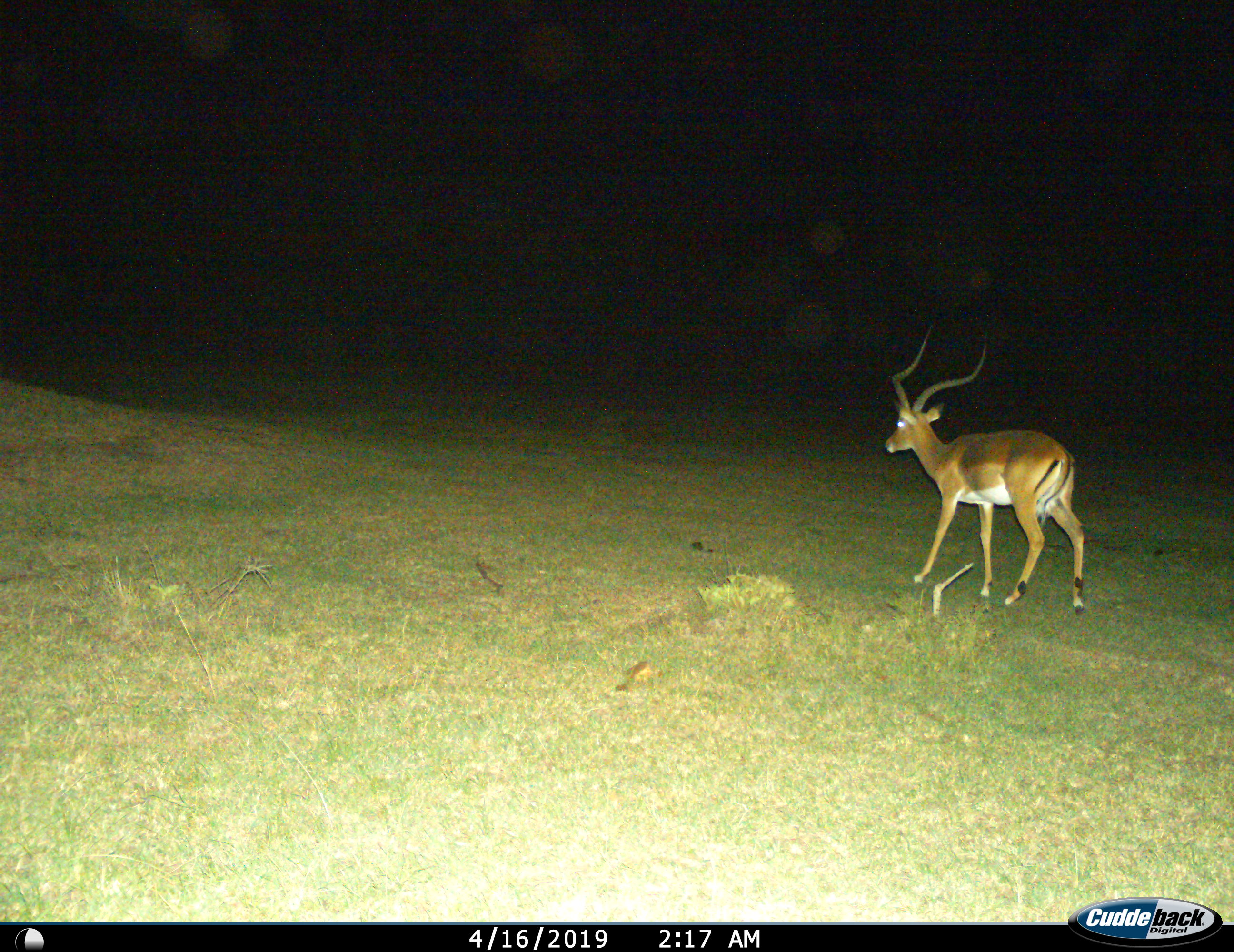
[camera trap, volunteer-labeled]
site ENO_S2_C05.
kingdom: Animalia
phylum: Chordata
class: Mammalia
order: Artiodactyla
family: Bovidae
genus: Aepyceros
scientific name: Aepyceros melampus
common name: impala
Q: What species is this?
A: Impala (Aepyceros melampus).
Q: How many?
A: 1.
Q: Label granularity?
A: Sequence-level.